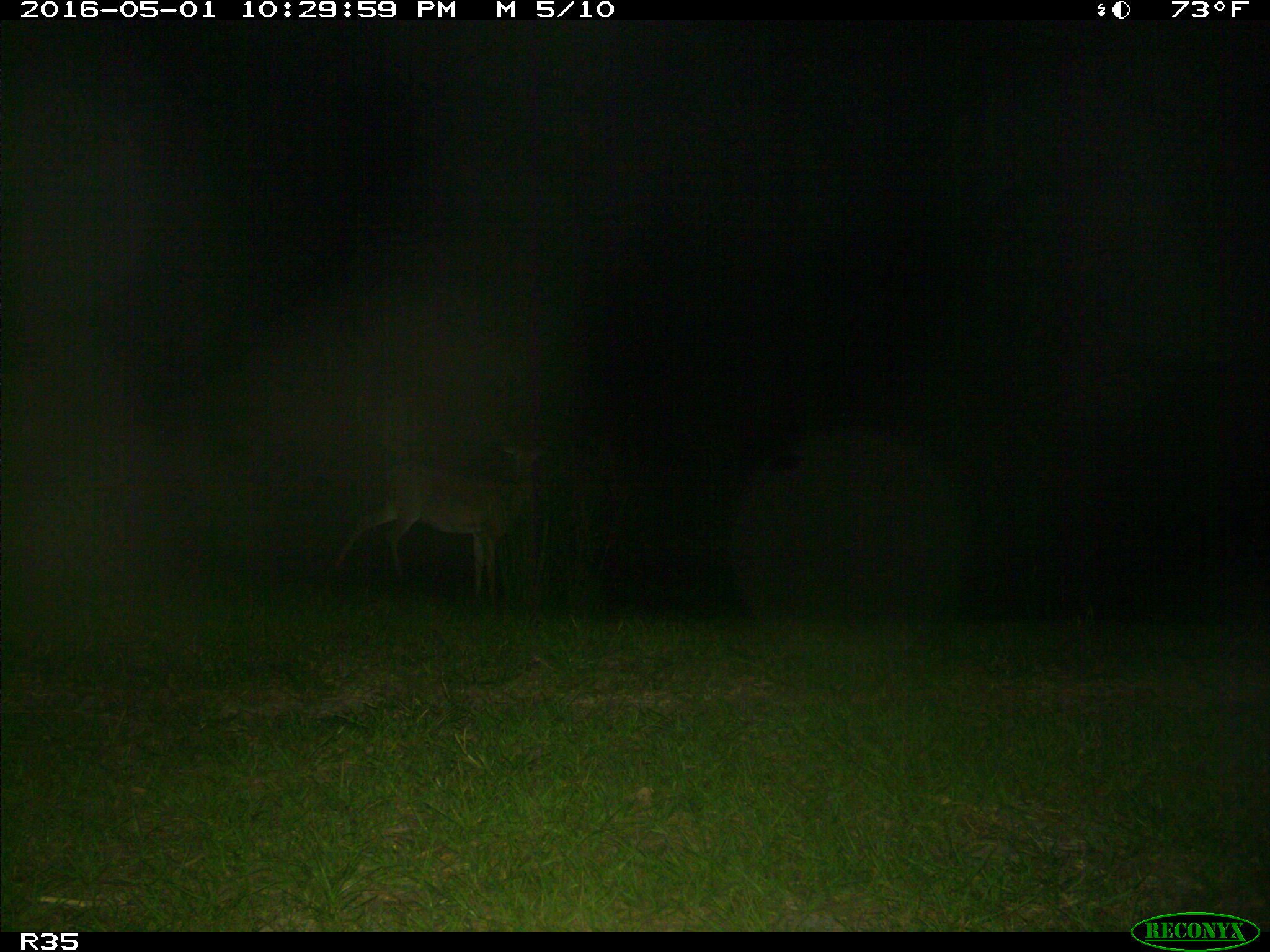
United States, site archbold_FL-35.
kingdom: Animalia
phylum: Chordata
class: Mammalia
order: Artiodactyla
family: Cervidae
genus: Odocoileus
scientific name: Odocoileus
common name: deer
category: unidentified deer